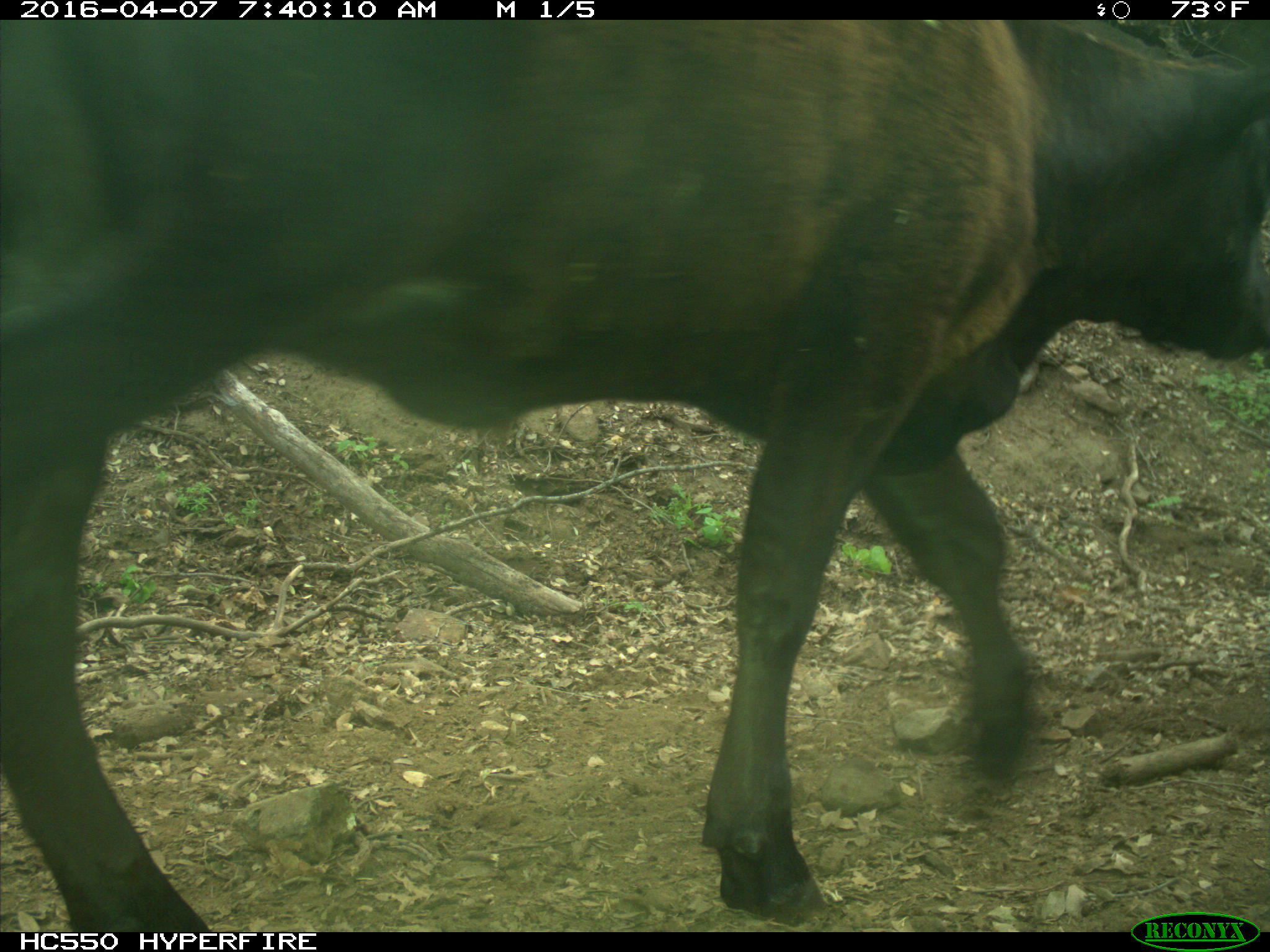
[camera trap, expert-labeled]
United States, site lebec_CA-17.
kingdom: Animalia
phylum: Chordata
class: Mammalia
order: Artiodactyla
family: Bovidae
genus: Bos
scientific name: Bos taurus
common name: domestic cow